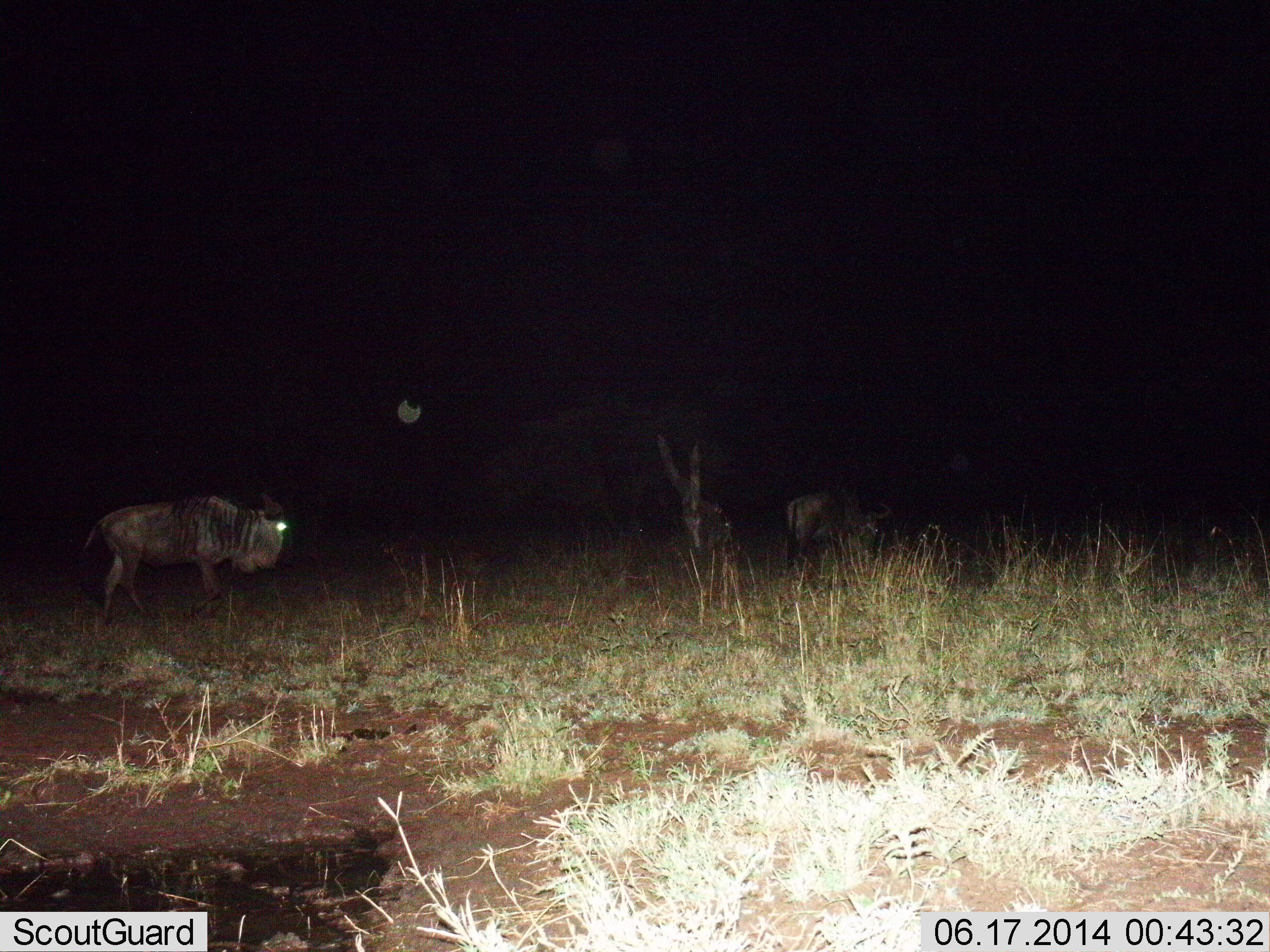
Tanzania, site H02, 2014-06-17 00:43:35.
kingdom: Animalia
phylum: Chordata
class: Mammalia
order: Artiodactyla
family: Bovidae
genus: Connochaetes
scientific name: Connochaetes taurinus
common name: blue wildebeest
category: wildebeest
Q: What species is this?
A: Wildebeest (blue wildebeest) (Connochaetes taurinus).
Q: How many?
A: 2.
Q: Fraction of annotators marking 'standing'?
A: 30%.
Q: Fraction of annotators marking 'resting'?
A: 0%.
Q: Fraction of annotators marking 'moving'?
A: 70%.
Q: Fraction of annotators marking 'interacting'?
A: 0%.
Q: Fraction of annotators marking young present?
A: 10%.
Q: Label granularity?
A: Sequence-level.